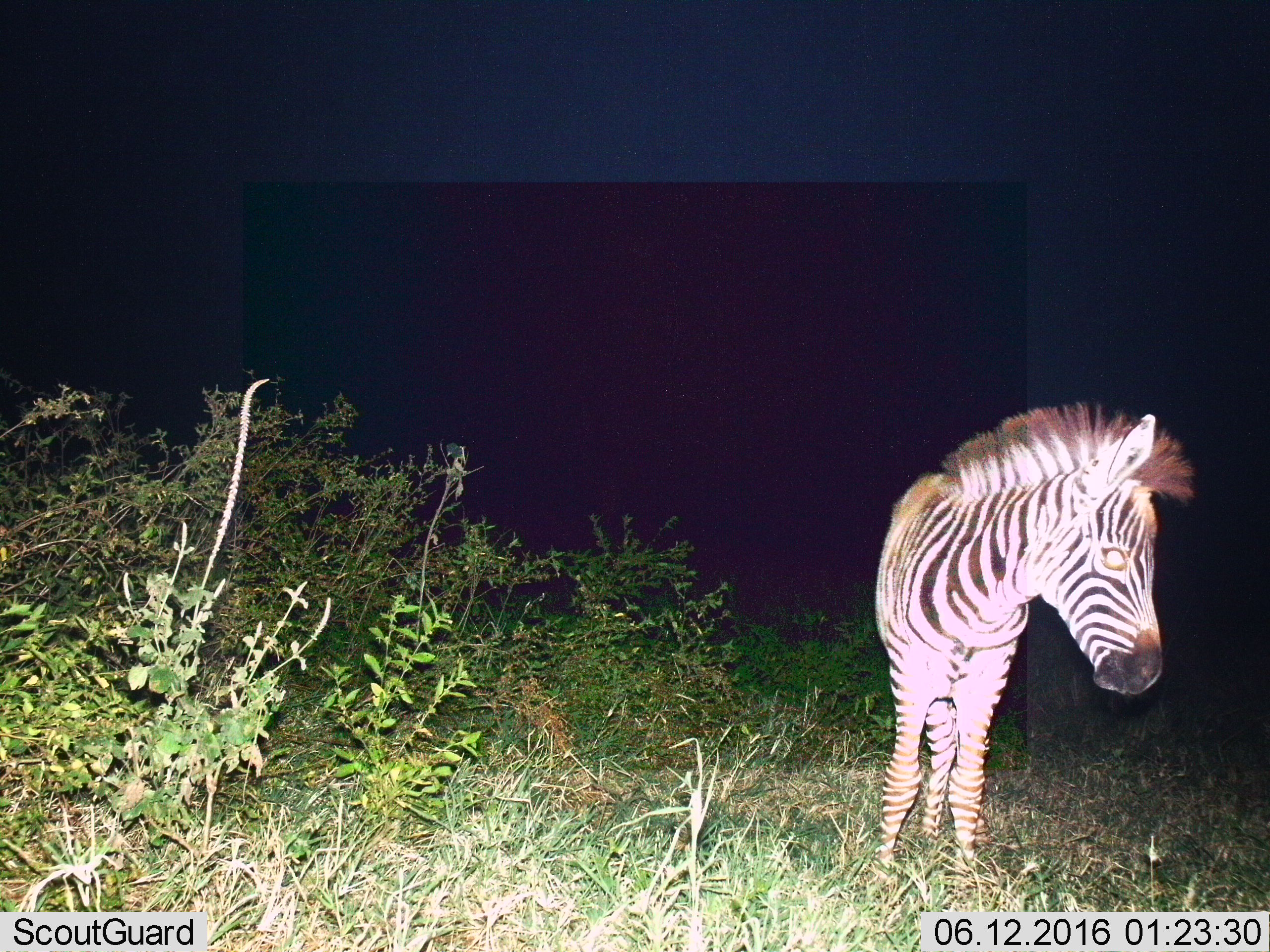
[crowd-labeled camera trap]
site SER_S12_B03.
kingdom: Animalia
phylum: Chordata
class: Mammalia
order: Perissodactyla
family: Equidae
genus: Equus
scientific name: Equus quagga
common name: plains zebra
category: zebraplains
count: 1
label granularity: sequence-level